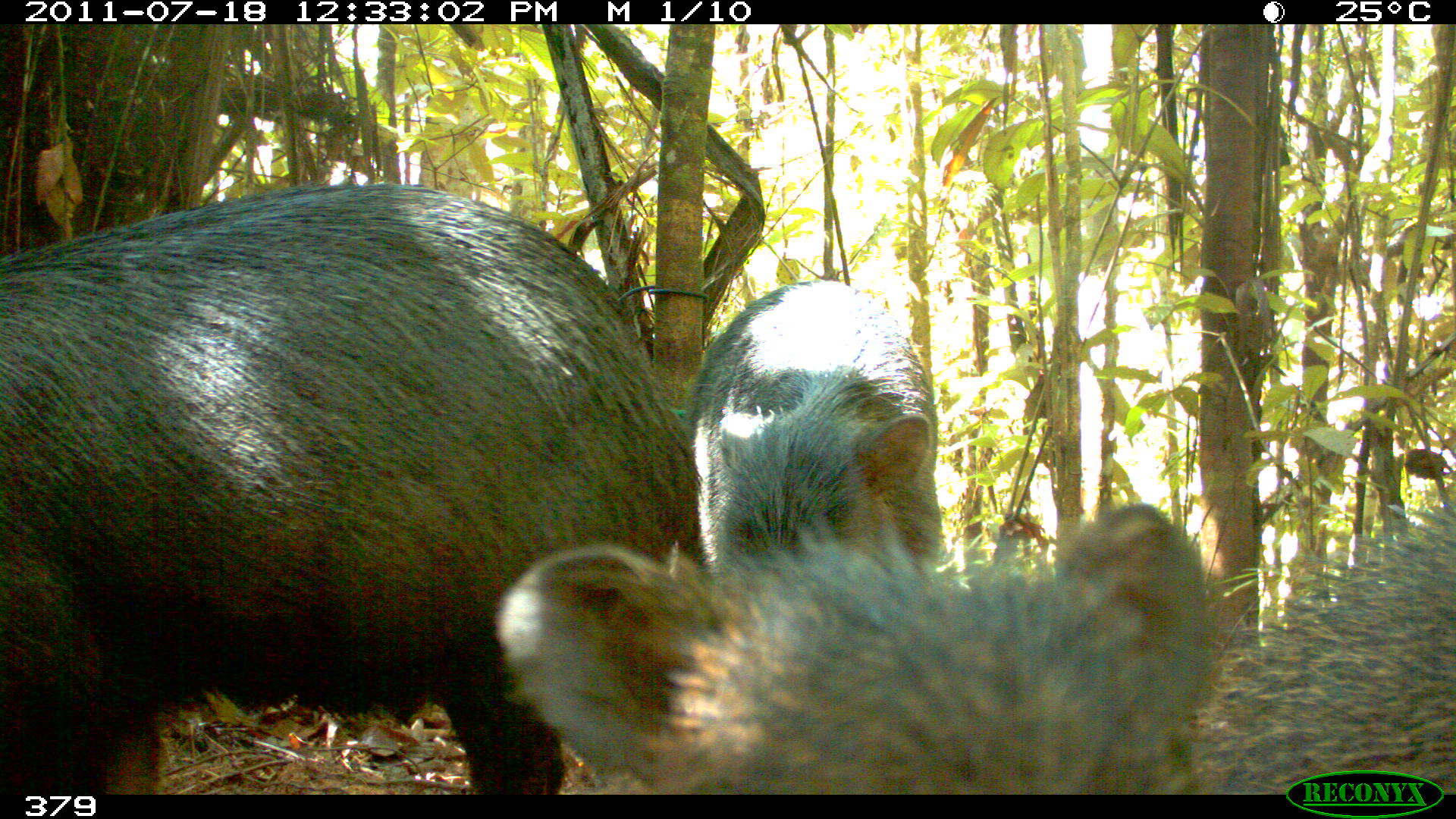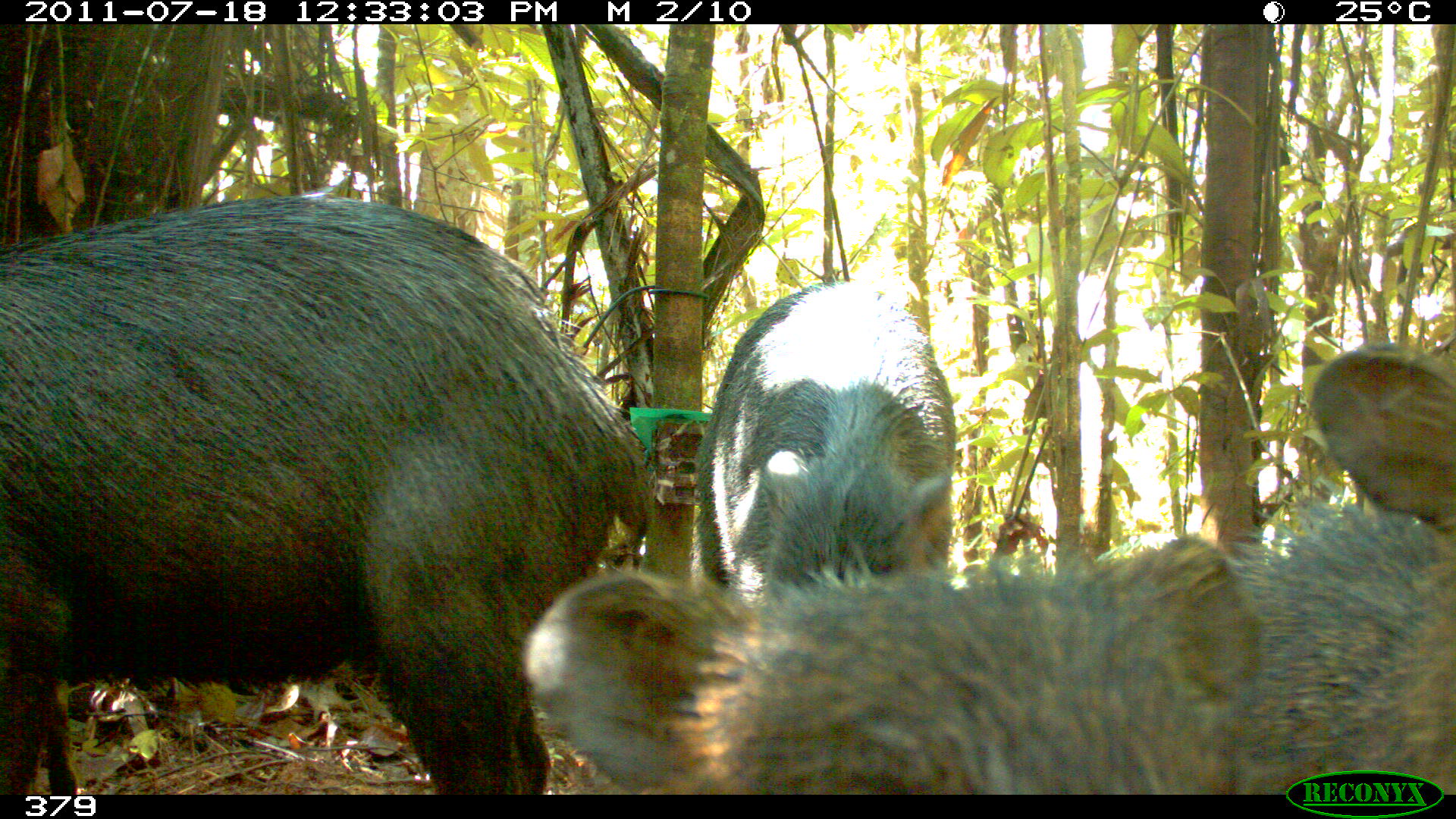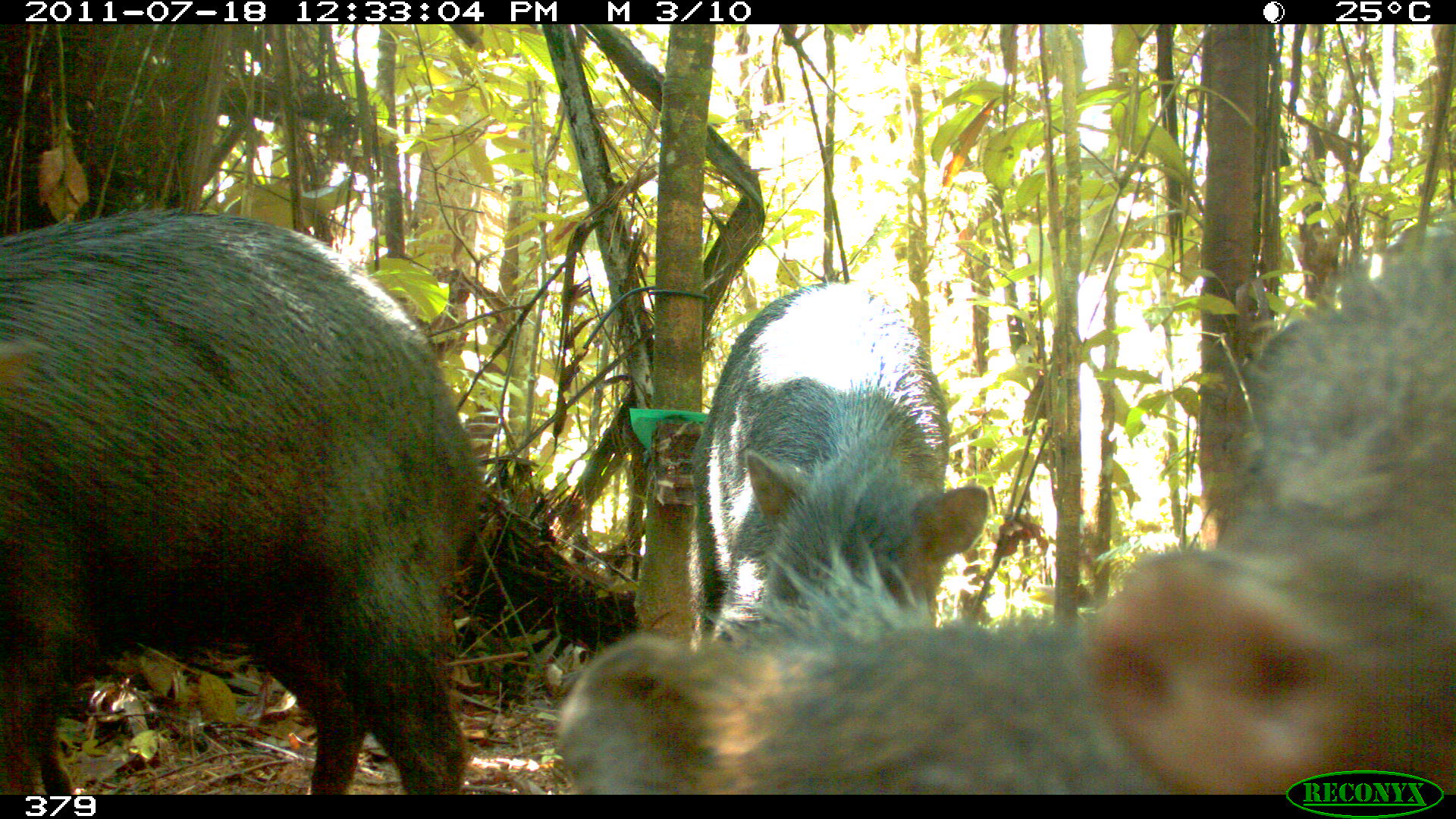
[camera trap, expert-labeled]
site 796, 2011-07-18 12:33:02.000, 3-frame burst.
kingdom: Animalia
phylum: Chordata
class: Mammalia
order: Artiodactyla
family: Tayassuidae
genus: Tayassu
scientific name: Tayassu pecari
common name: white-lipped peccary